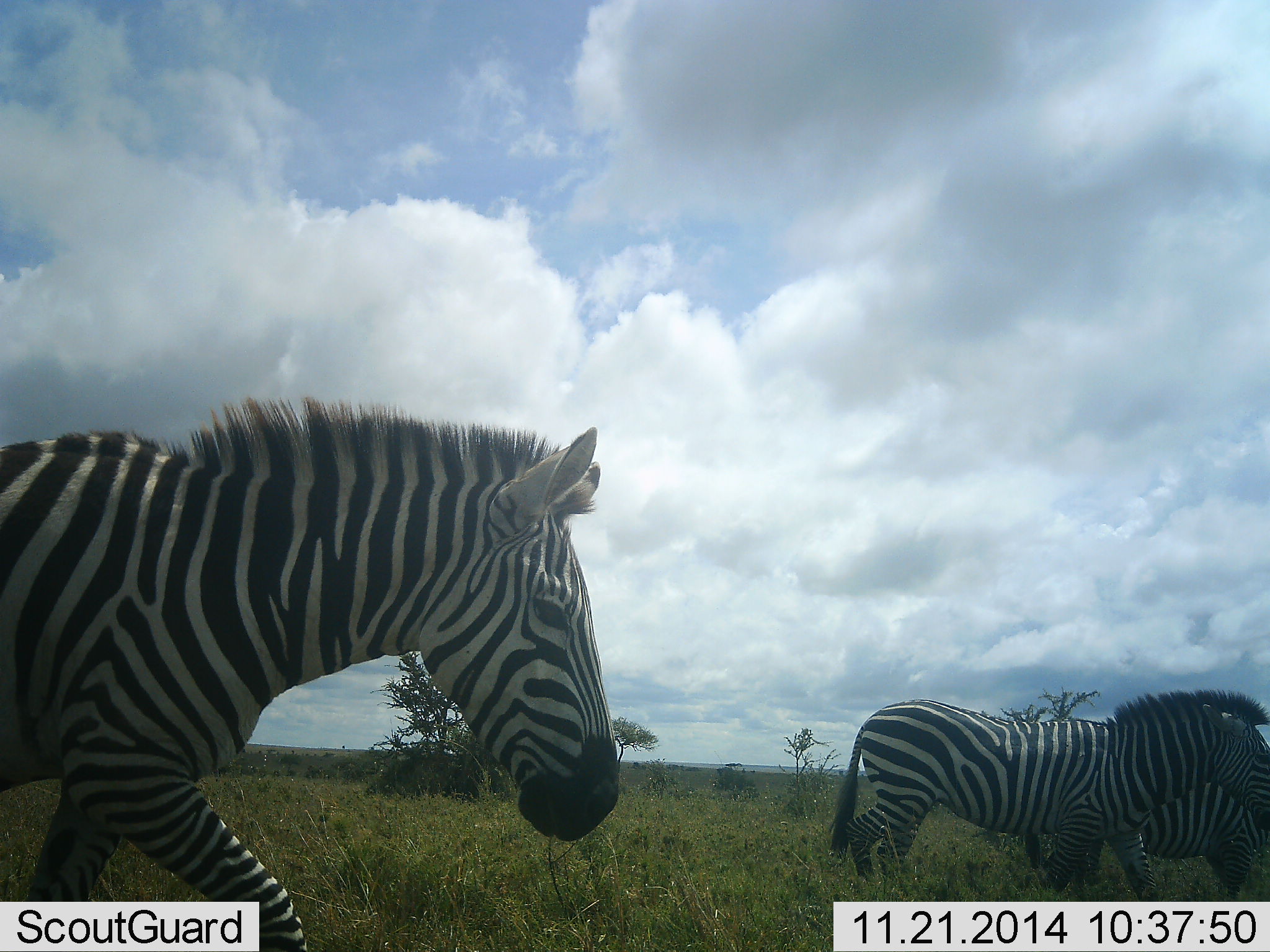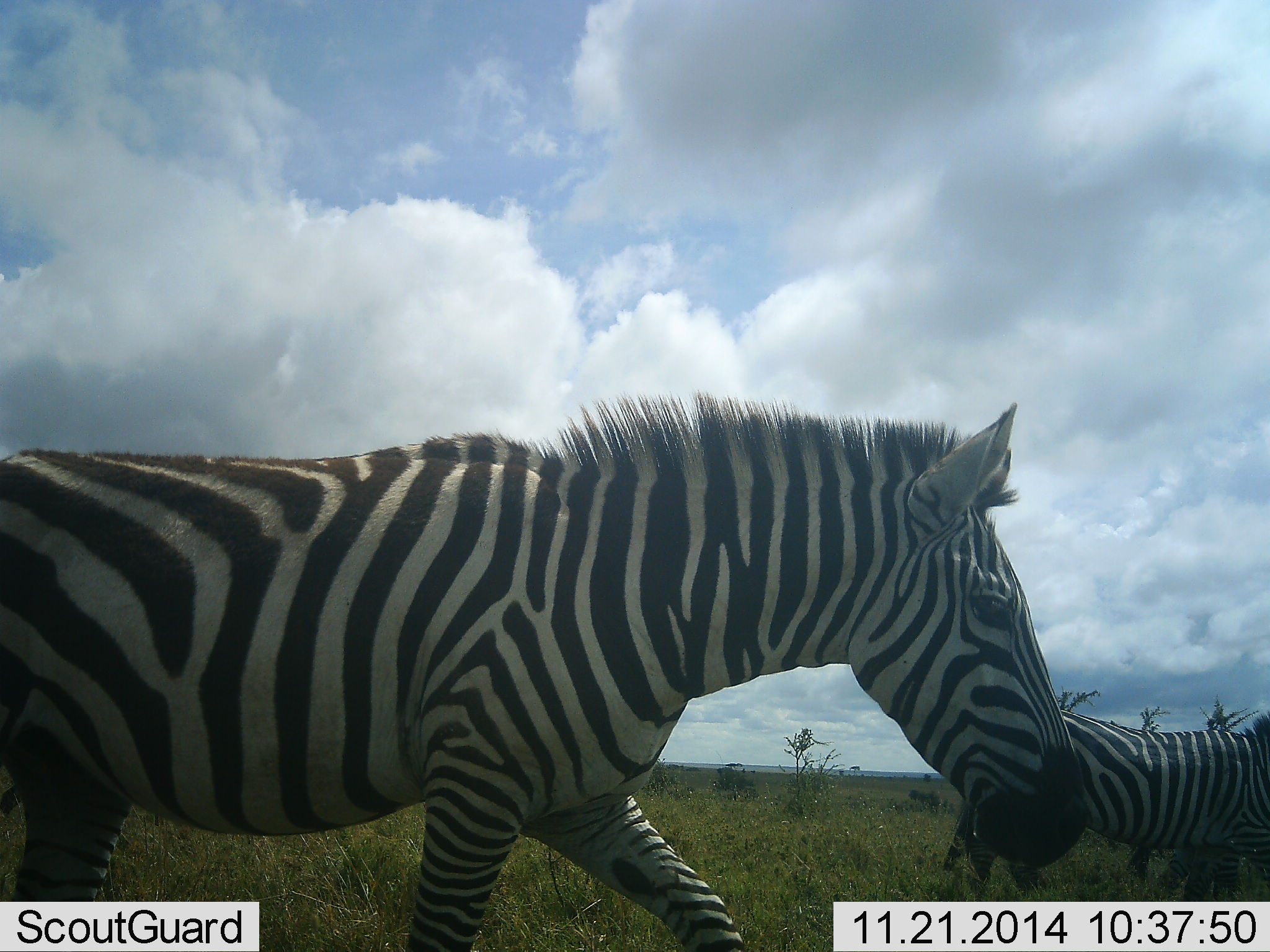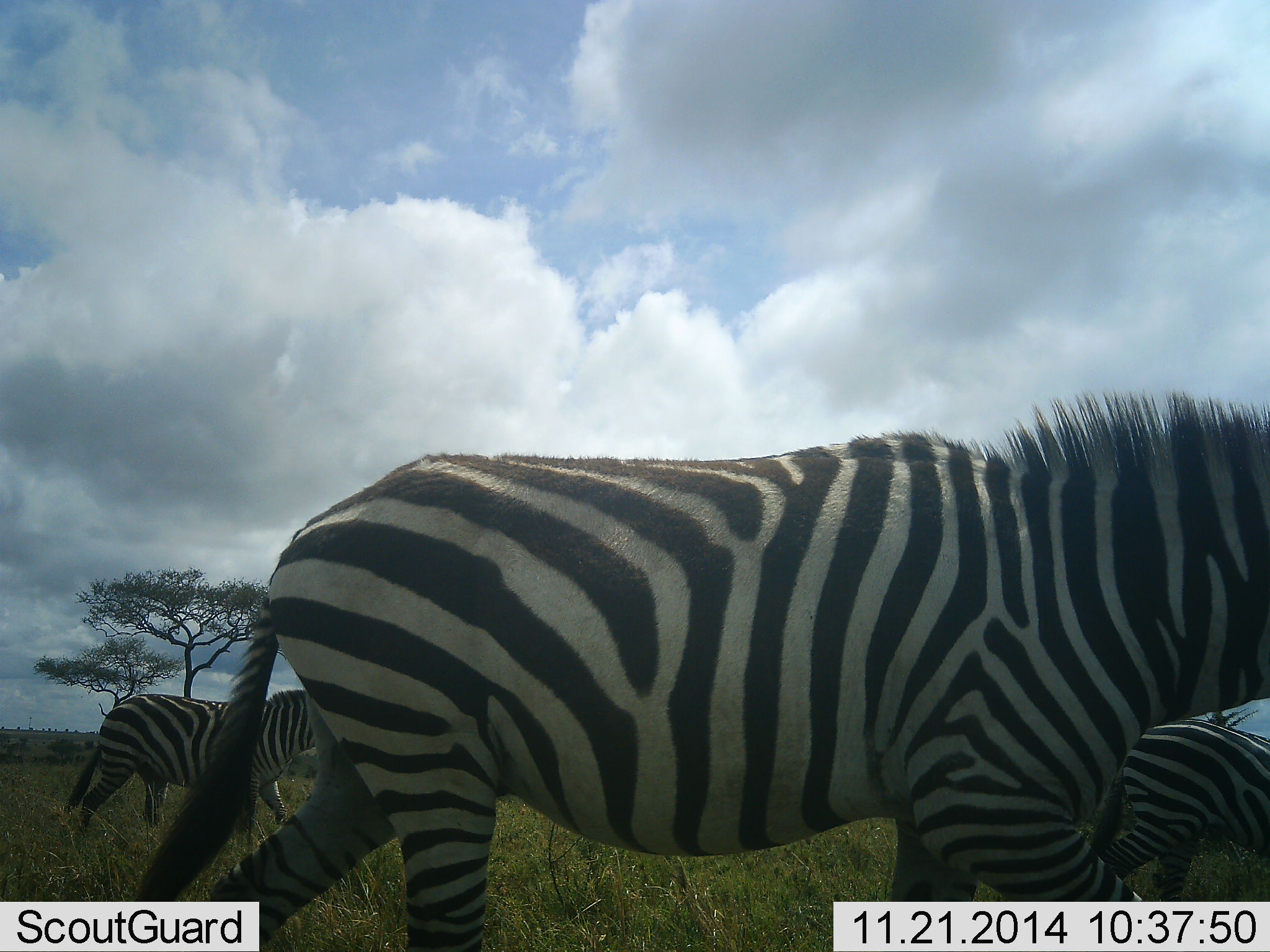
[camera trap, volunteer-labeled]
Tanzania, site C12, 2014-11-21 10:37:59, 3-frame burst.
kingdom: Animalia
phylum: Chordata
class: Mammalia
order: Perissodactyla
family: Equidae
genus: Equus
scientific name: Equus quagga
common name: plains zebra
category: zebra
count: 4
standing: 0%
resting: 0%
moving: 100%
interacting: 0%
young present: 0%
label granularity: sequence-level